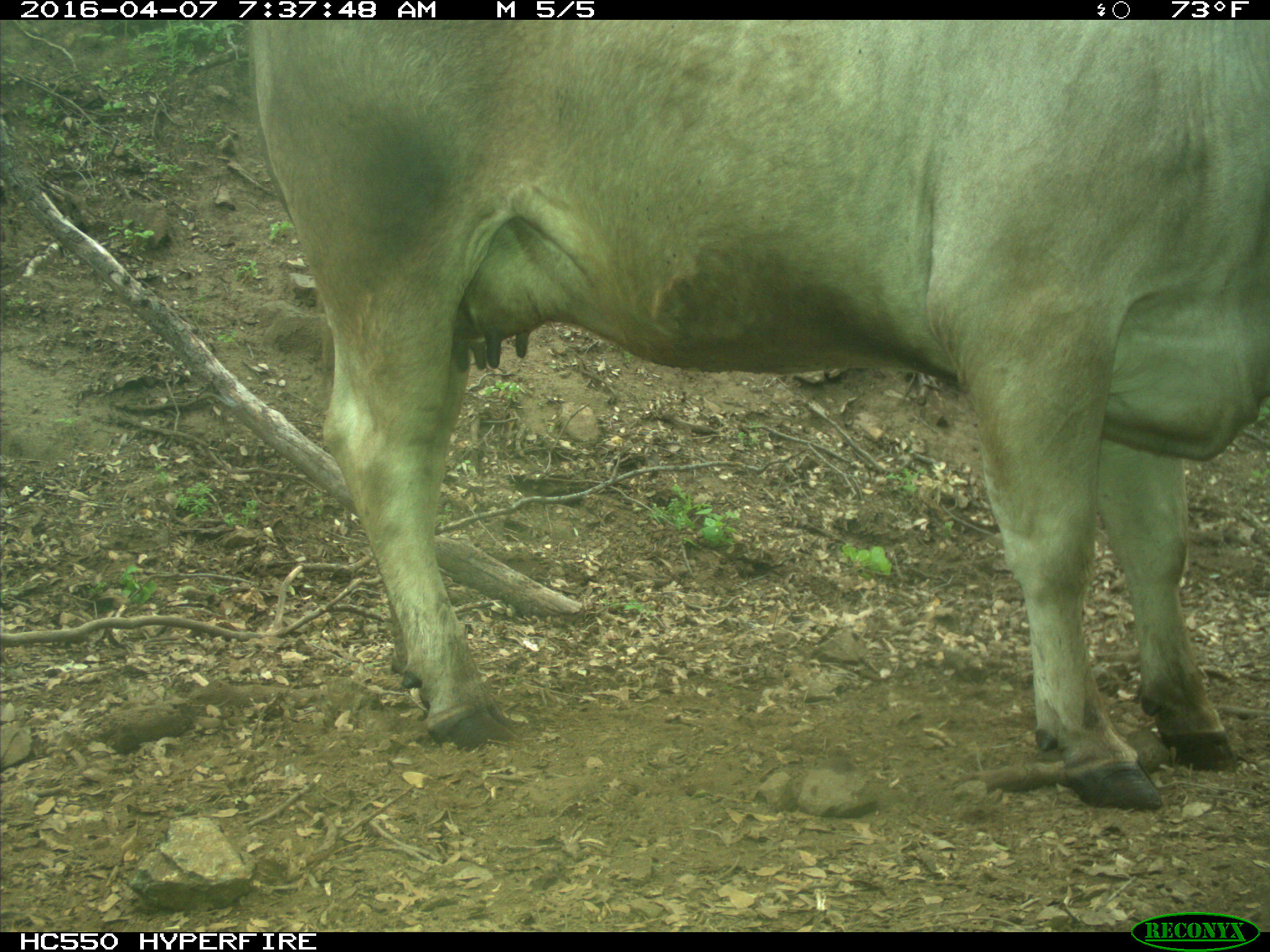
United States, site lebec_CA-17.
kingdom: Animalia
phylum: Chordata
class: Mammalia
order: Artiodactyla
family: Bovidae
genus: Bos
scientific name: Bos taurus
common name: domestic cow